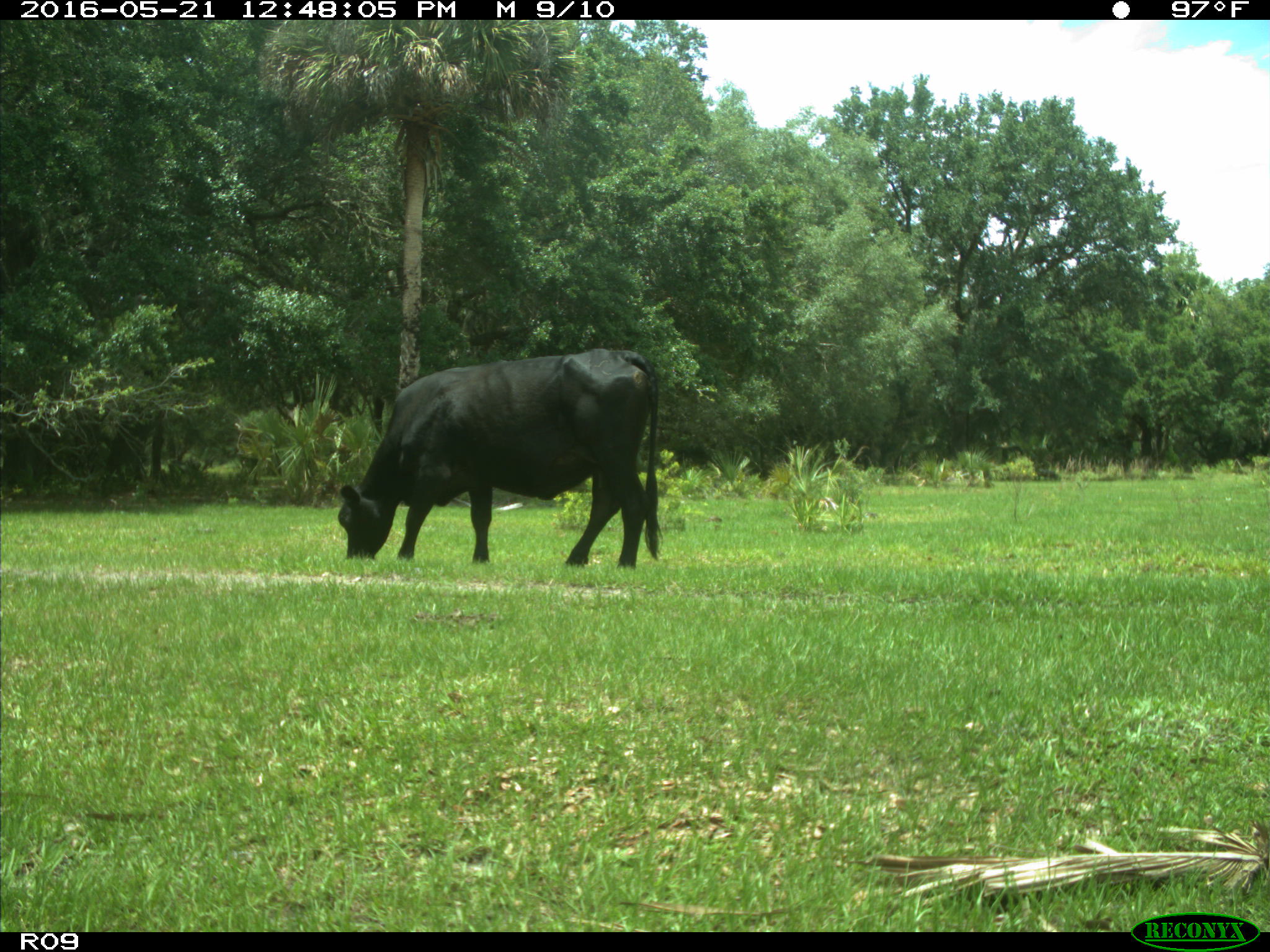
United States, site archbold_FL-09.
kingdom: Animalia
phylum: Chordata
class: Mammalia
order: Artiodactyla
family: Bovidae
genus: Bos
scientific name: Bos taurus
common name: domestic cow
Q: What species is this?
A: Bos taurus (domestic cow).